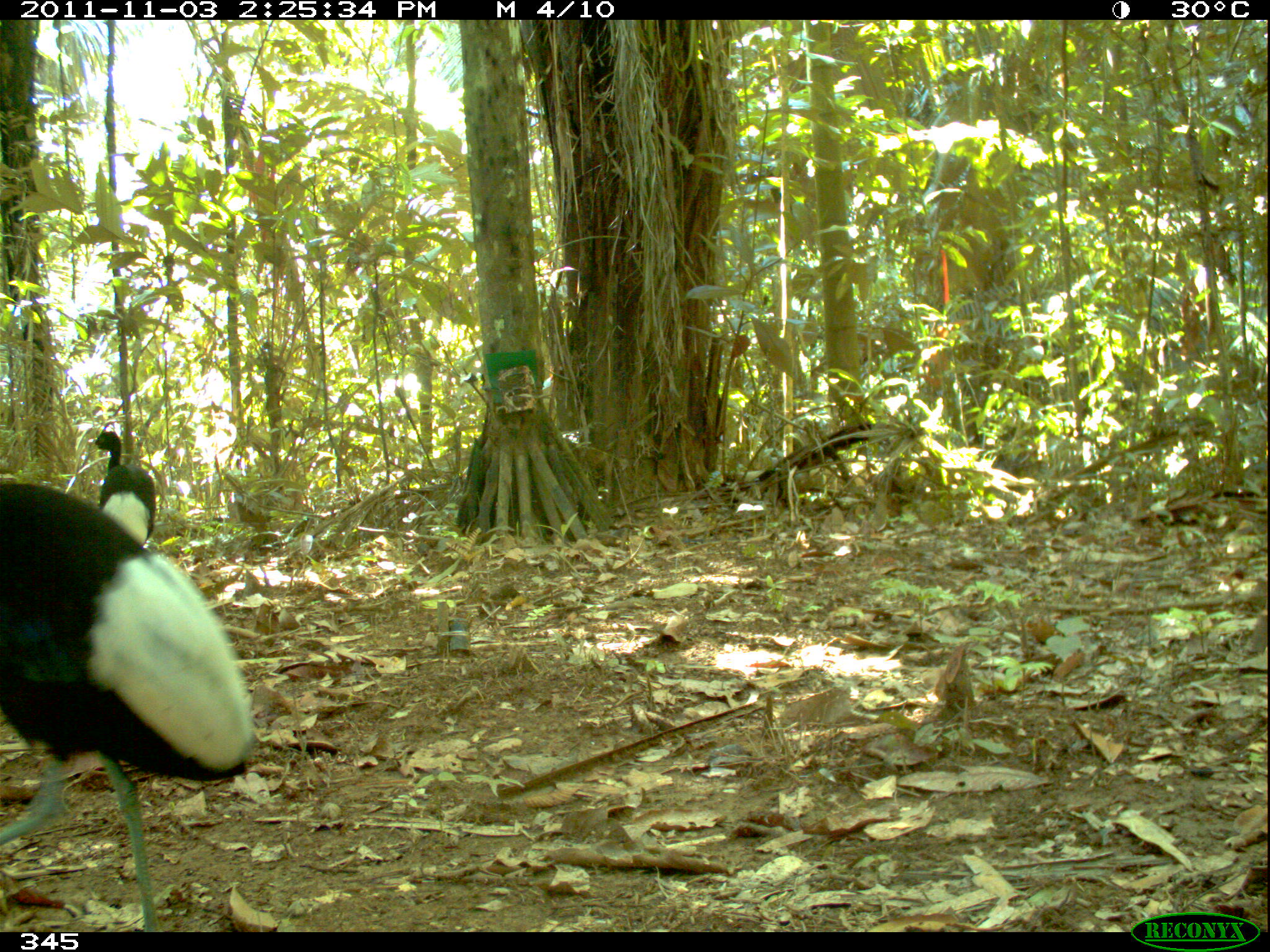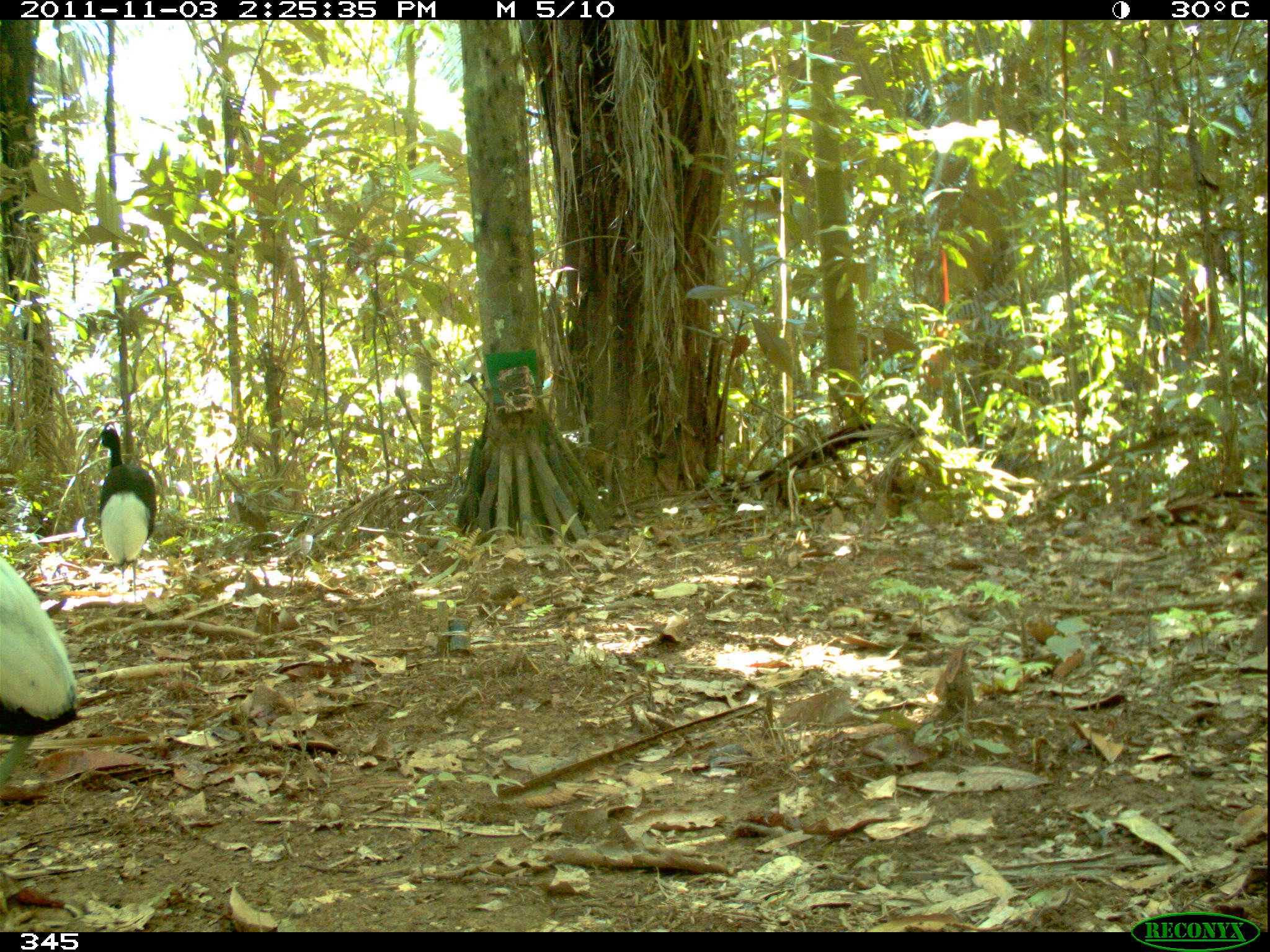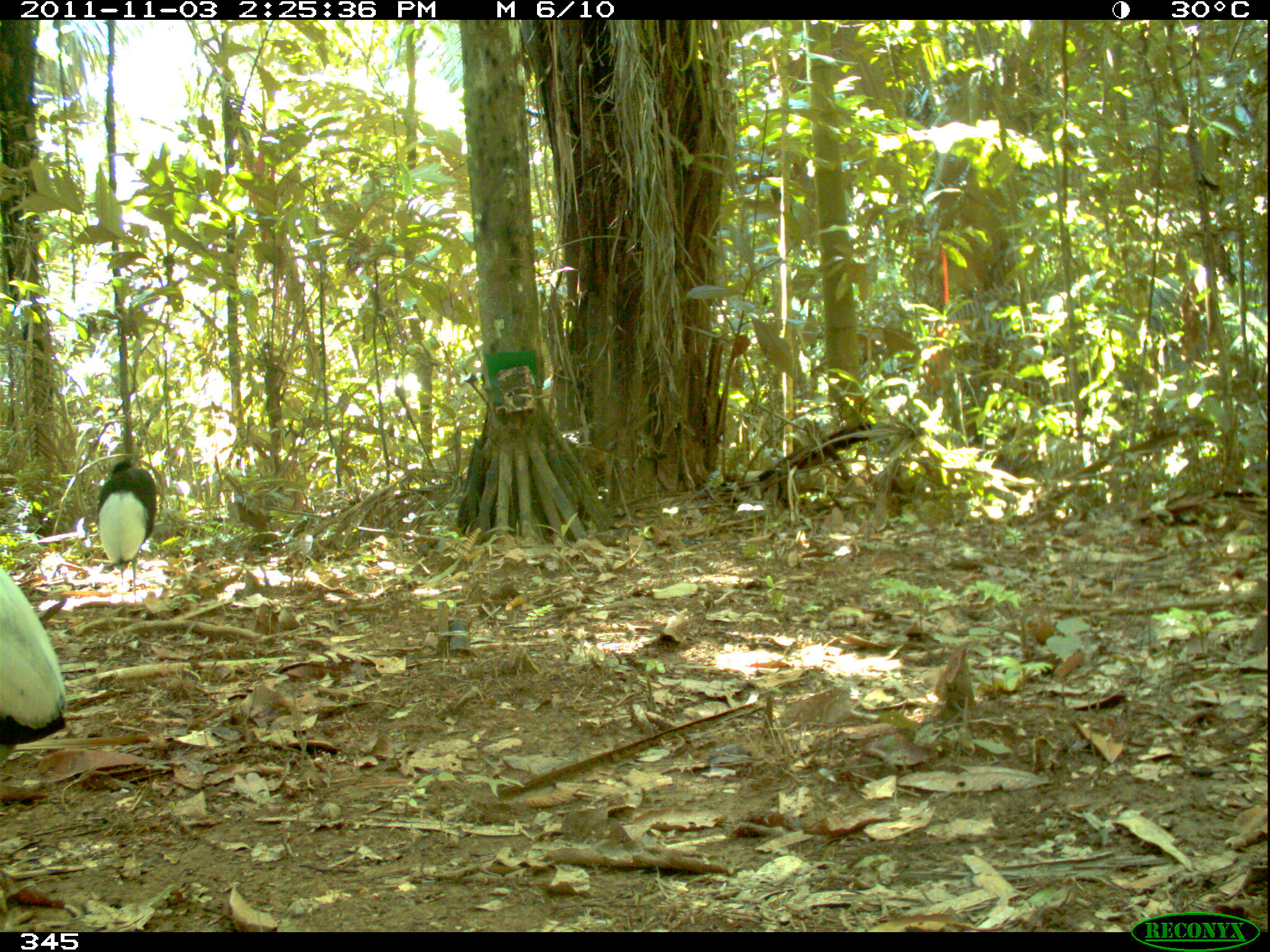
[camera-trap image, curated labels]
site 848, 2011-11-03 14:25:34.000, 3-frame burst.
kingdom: Animalia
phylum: Chordata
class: Aves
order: Gruiformes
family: Psophiidae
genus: Psophia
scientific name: Psophia leucoptera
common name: pale-winged trumpeter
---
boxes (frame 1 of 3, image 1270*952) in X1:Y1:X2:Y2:
psophia leucoptera: 1:472:259:928; 87:431:156:547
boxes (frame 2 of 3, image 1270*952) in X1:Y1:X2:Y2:
psophia leucoptera: 0:556:79:785; 95:426:156:600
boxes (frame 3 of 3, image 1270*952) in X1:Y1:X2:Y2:
psophia leucoptera: 0:558:70:764; 93:458:158:597